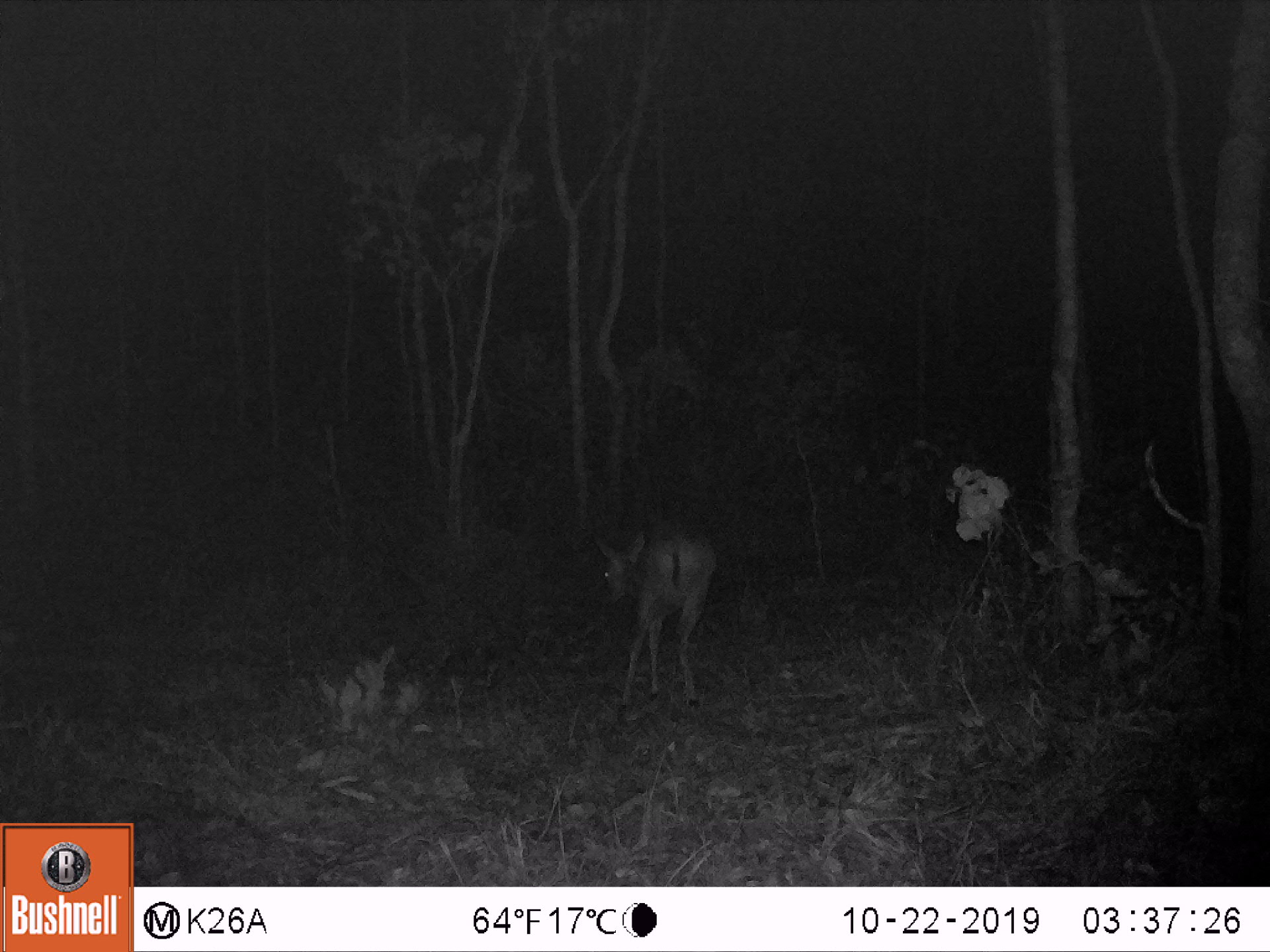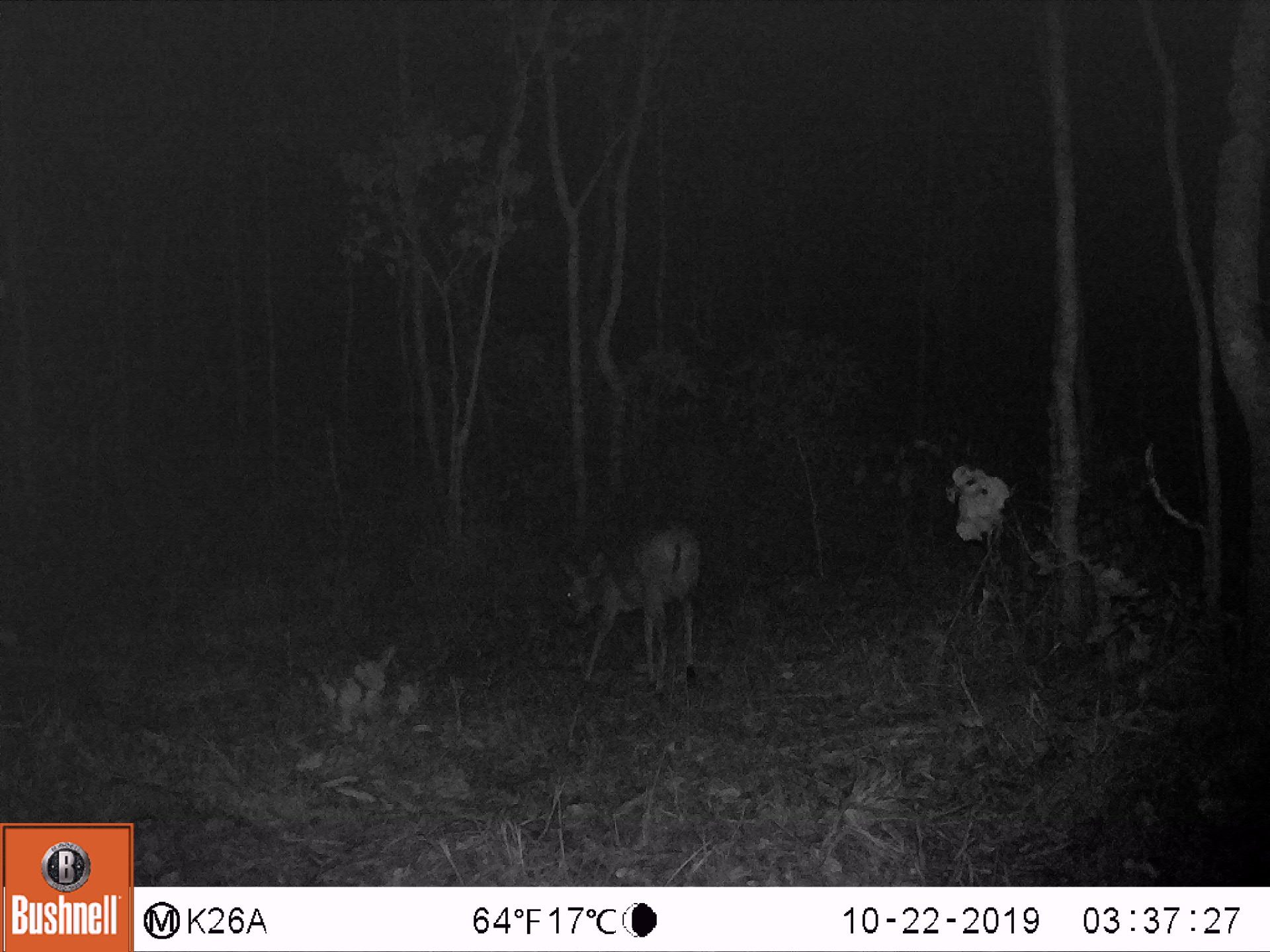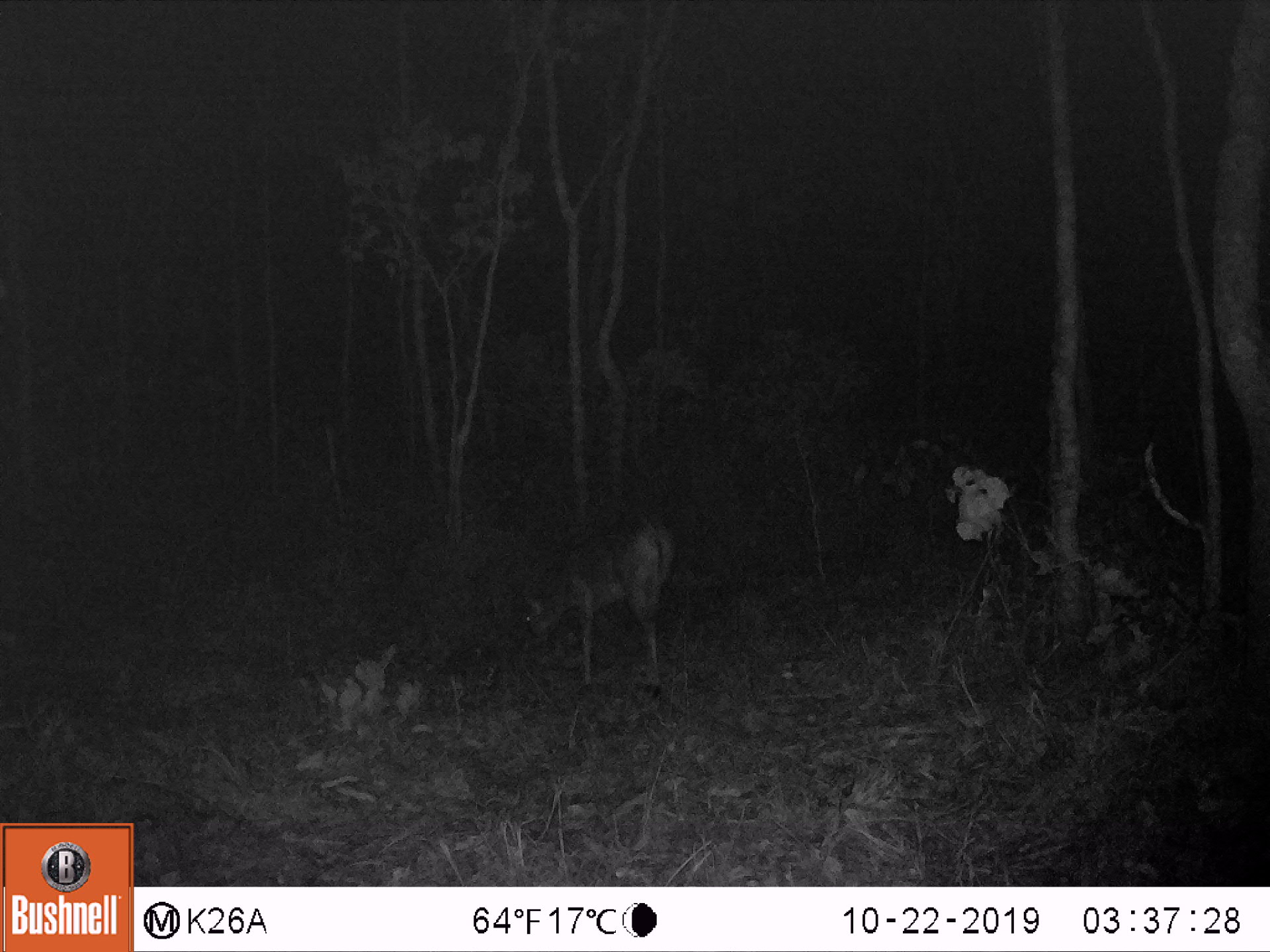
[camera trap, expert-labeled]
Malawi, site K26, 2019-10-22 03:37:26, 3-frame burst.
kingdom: Animalia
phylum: Chordata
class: Mammalia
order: Artiodactyla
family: Bovidae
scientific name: Antilopinae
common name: small antelope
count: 1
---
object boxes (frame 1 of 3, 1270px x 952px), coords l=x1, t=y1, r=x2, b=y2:
small antelope: l=597, t=515, r=720, b=708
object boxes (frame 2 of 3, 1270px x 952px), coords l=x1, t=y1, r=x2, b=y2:
small antelope: l=558, t=512, r=704, b=693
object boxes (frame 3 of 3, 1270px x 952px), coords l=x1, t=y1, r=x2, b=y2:
small antelope: l=514, t=508, r=677, b=691